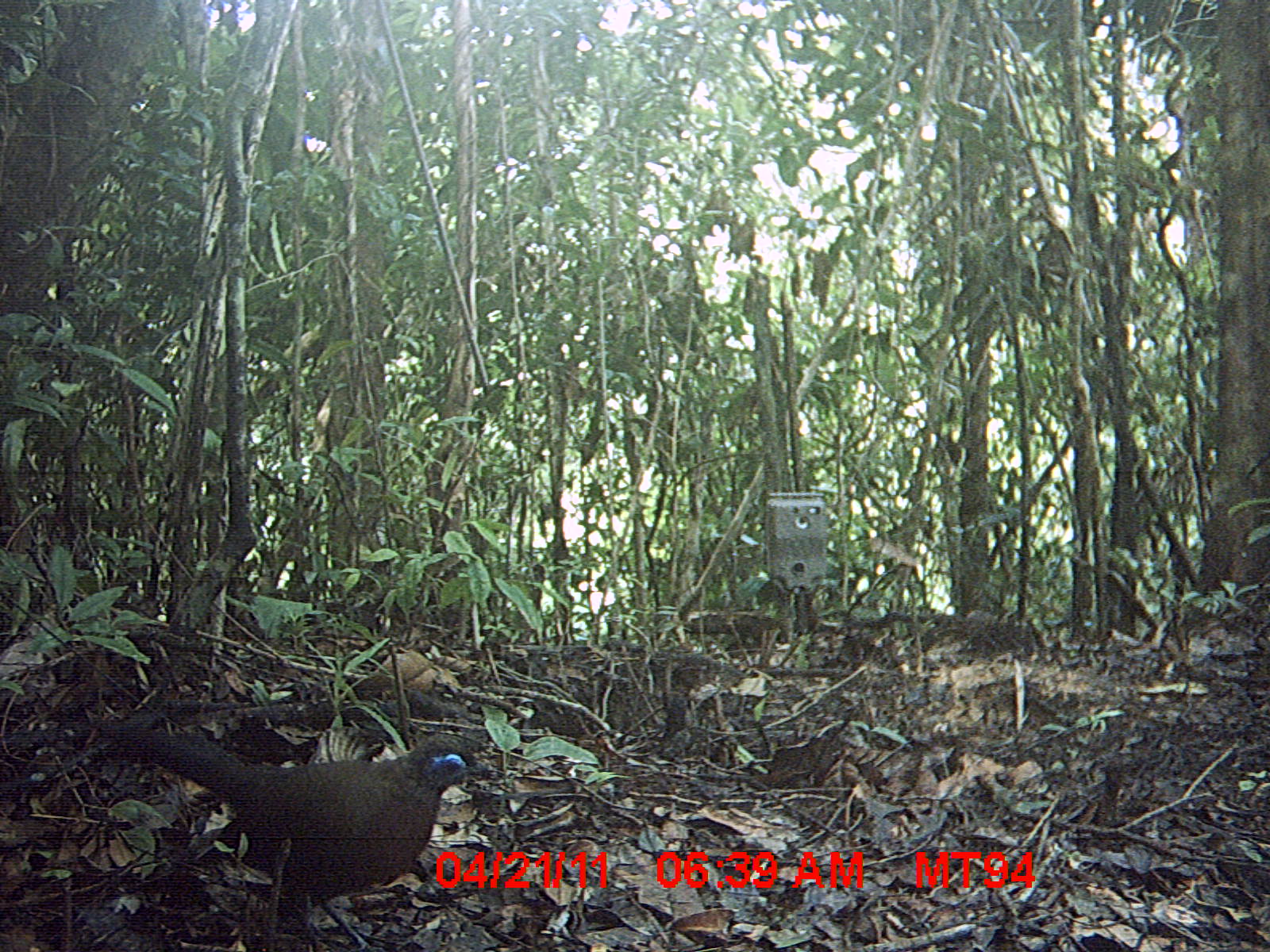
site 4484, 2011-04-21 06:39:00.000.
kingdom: Animalia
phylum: Chordata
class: Aves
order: Cuculiformes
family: Cuculidae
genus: Coua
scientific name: Coua serriana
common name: red-breasted coua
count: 1